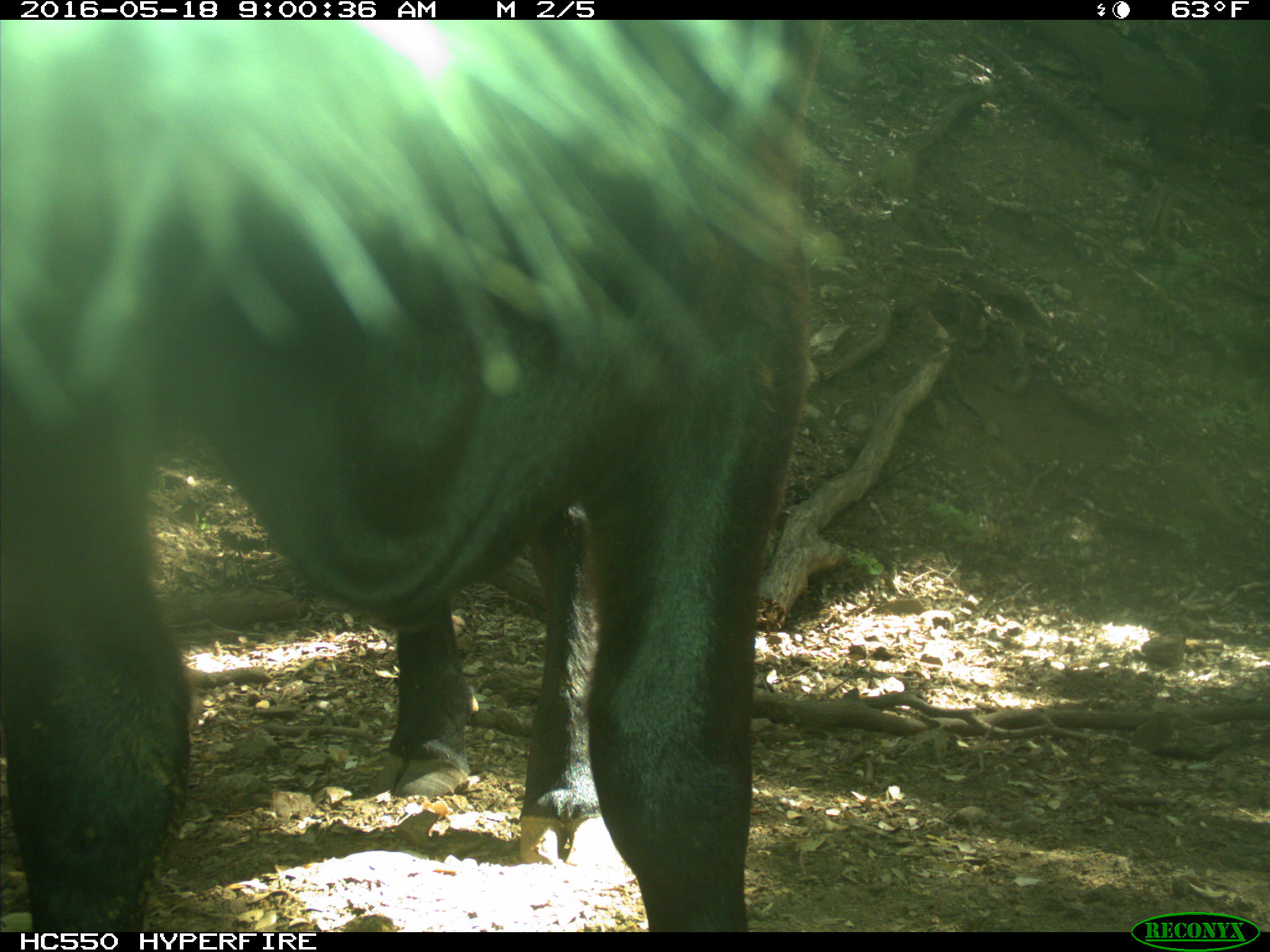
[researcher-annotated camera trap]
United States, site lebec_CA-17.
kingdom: Animalia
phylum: Chordata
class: Mammalia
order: Artiodactyla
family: Bovidae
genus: Bos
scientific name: Bos taurus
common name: domestic cow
Bos taurus (domestic cow).